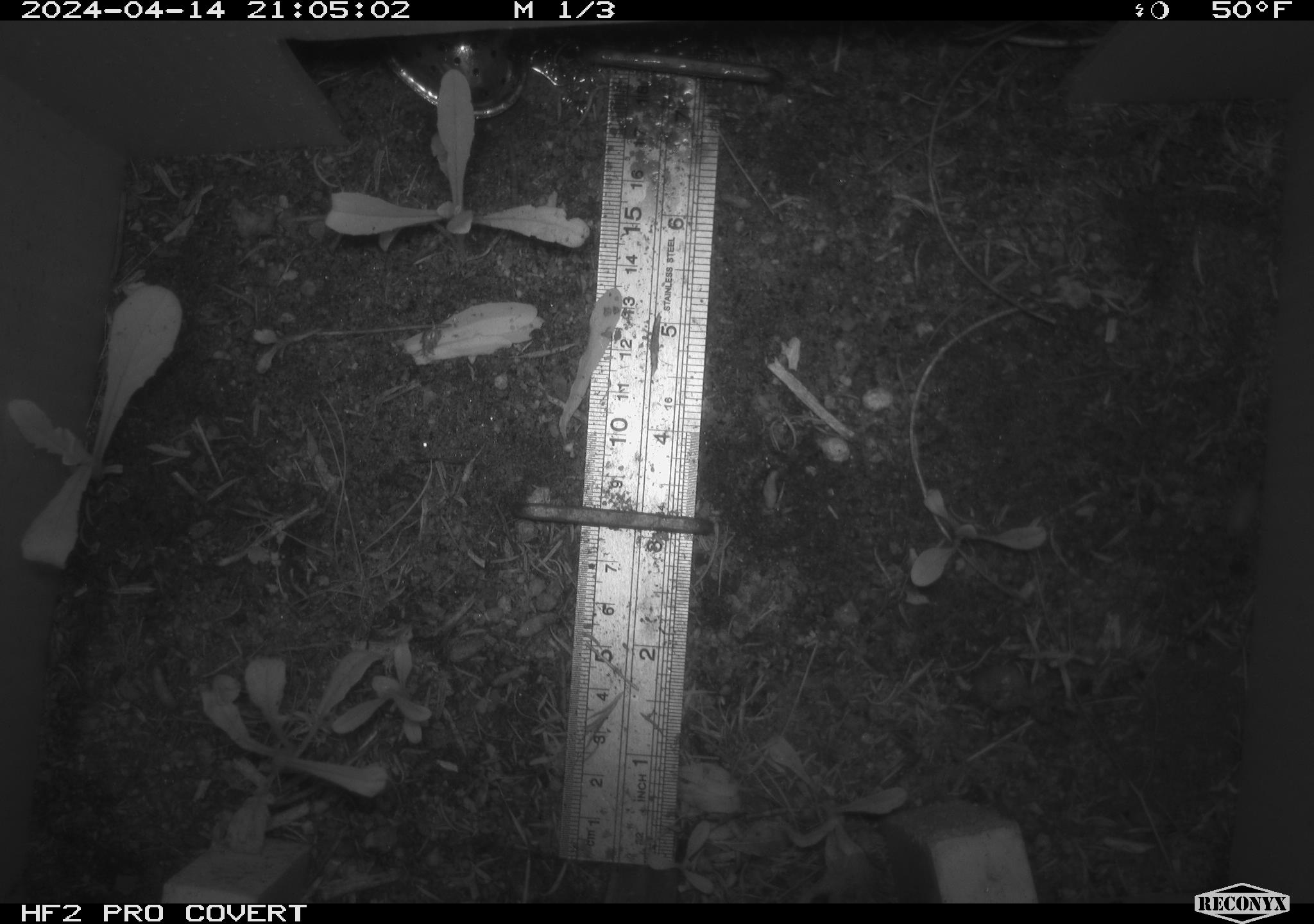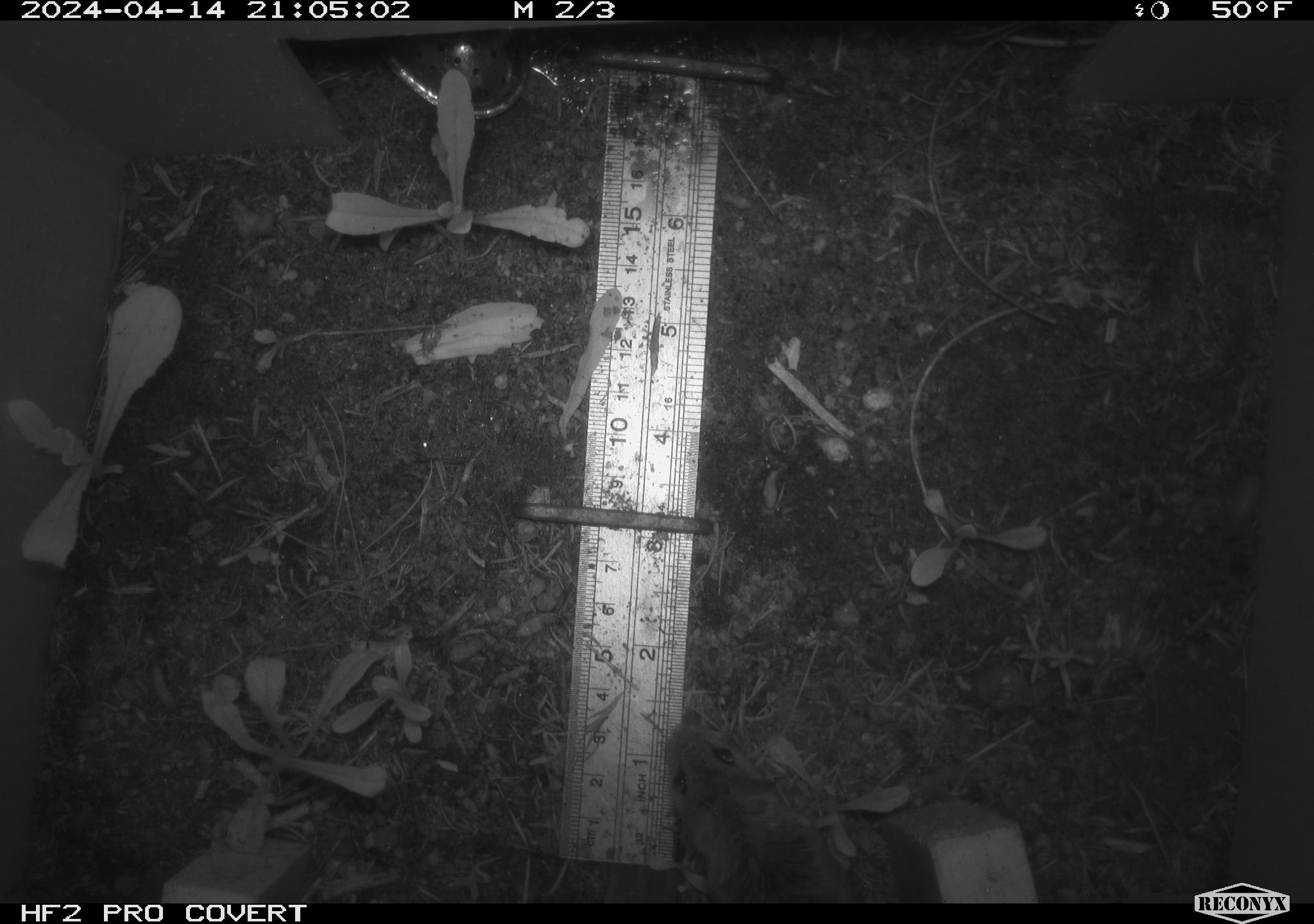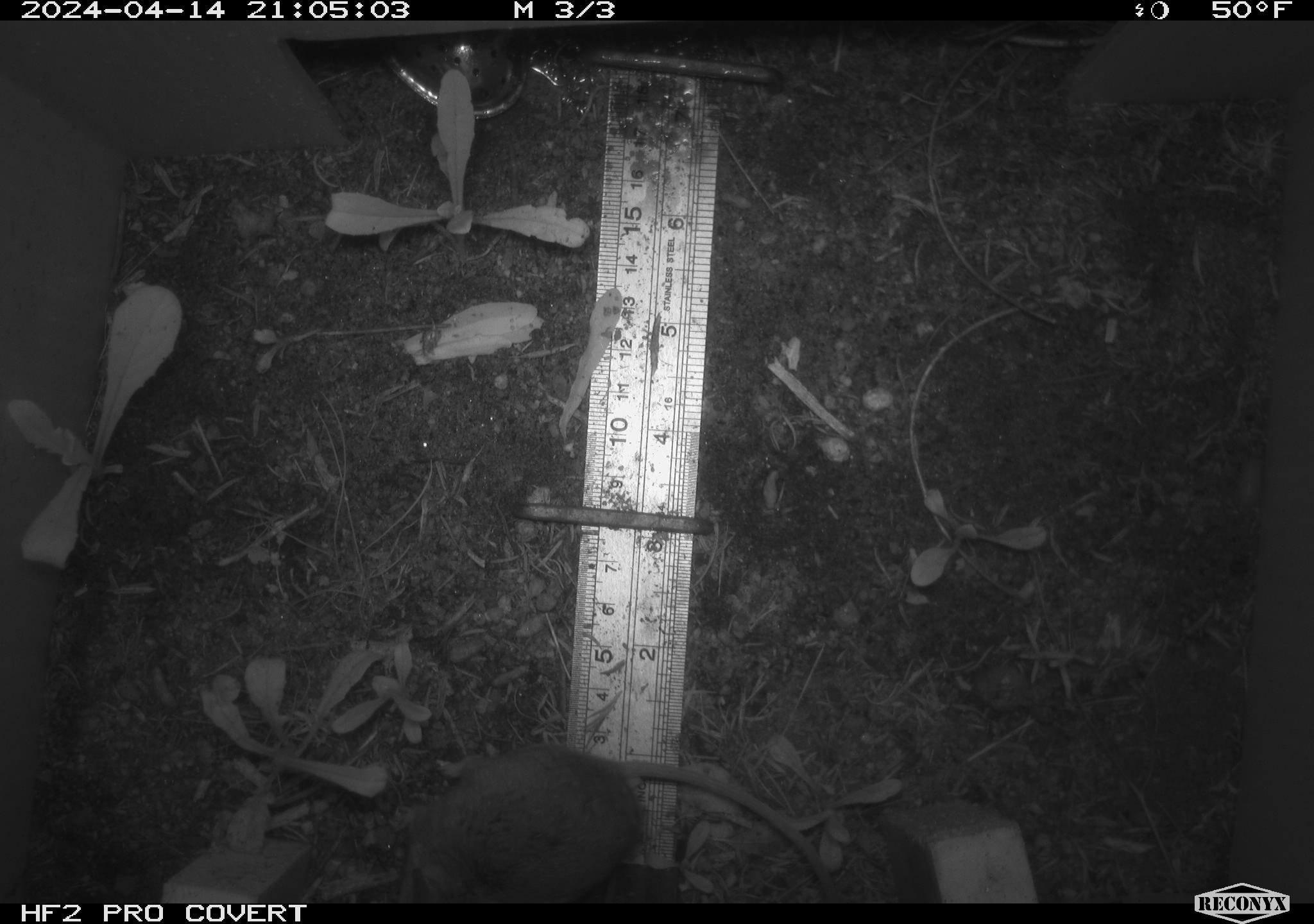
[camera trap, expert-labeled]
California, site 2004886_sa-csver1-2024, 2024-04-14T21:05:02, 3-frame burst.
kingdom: Animalia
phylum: Chordata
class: Mammalia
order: Rodentia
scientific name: Rodentia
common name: rodent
Rodent (Rodentia).